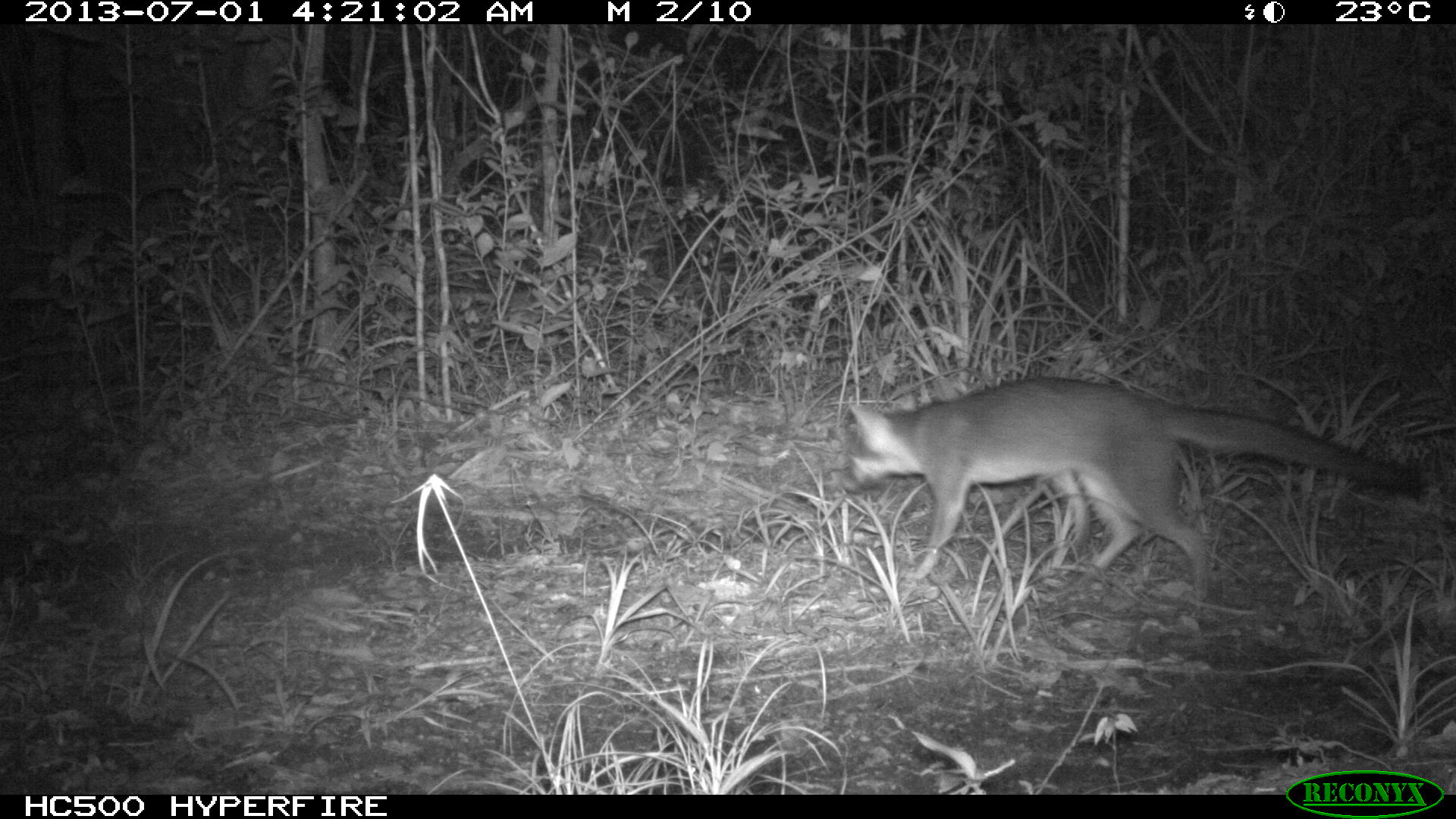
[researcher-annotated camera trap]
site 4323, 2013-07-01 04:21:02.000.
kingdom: Animalia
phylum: Chordata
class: Mammalia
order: Carnivora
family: Canidae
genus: Urocyon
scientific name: Urocyon cinereoargenteus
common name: gray fox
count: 1